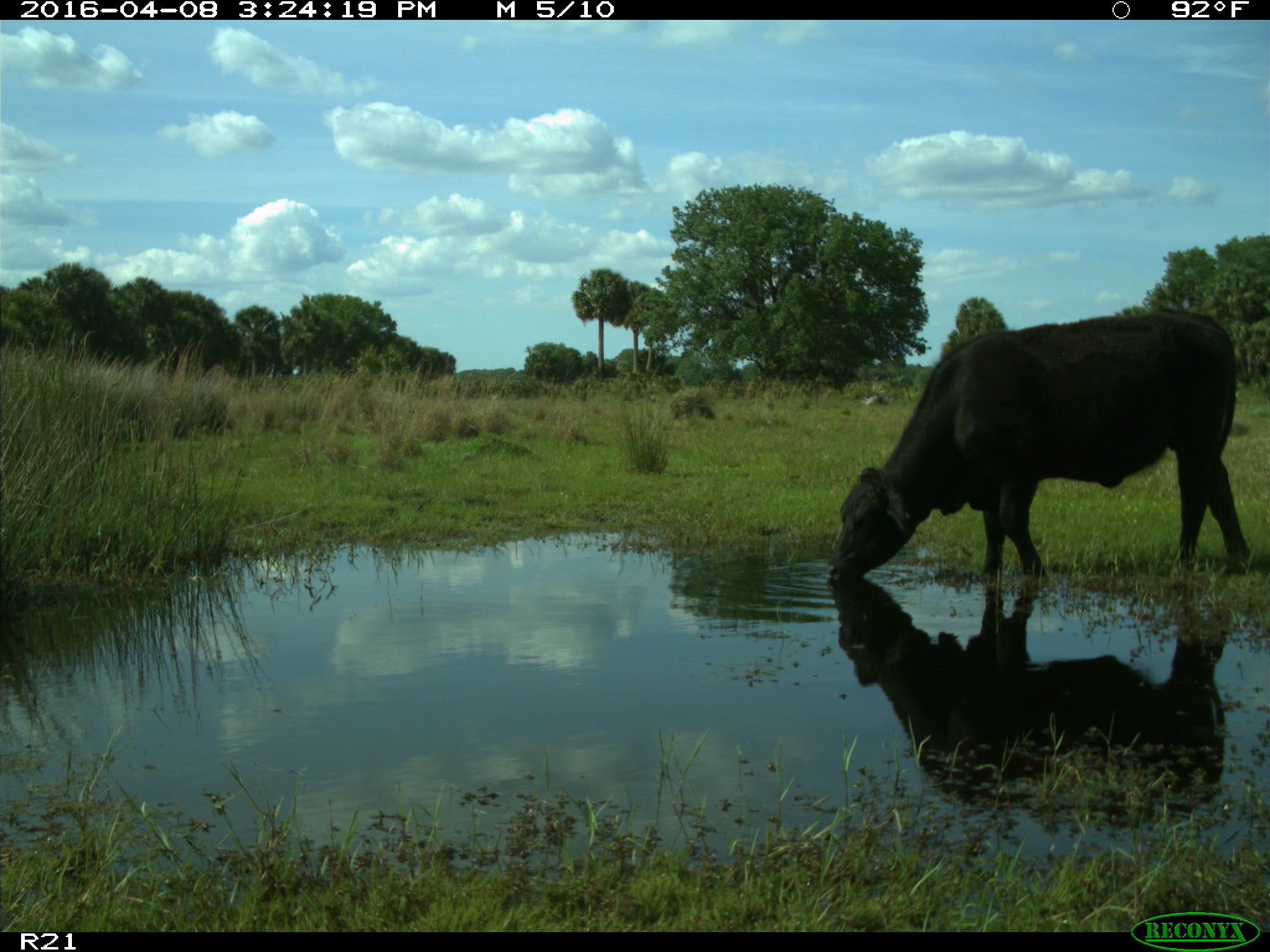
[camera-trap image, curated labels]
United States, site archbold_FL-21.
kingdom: Animalia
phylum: Chordata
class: Mammalia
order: Artiodactyla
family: Bovidae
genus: Bos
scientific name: Bos taurus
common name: domestic cow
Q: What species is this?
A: Bos taurus (domestic cow).